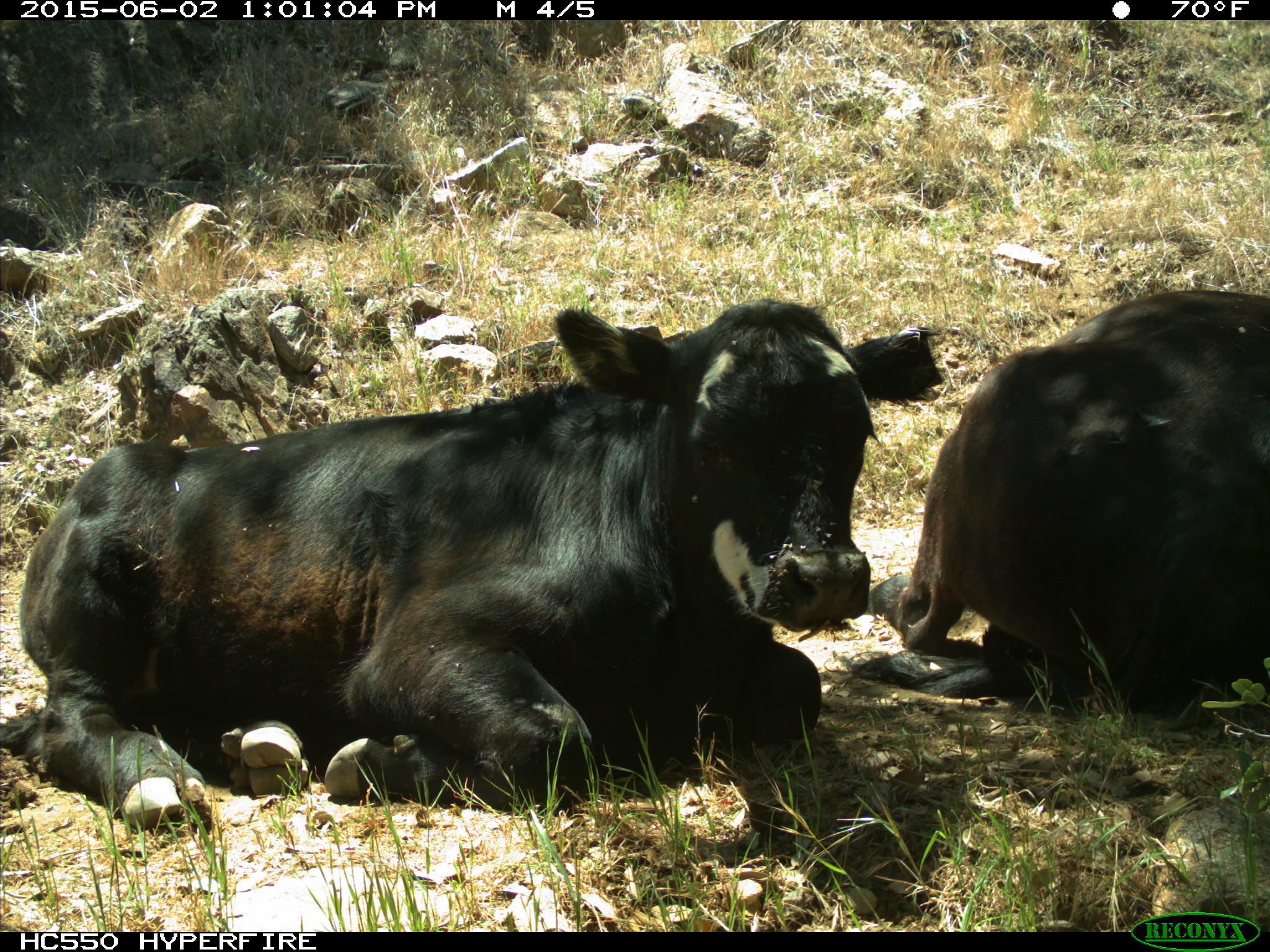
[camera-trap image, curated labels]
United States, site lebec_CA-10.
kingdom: Animalia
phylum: Chordata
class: Mammalia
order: Artiodactyla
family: Bovidae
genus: Bos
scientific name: Bos taurus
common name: domestic cow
Bos taurus (domestic cow).